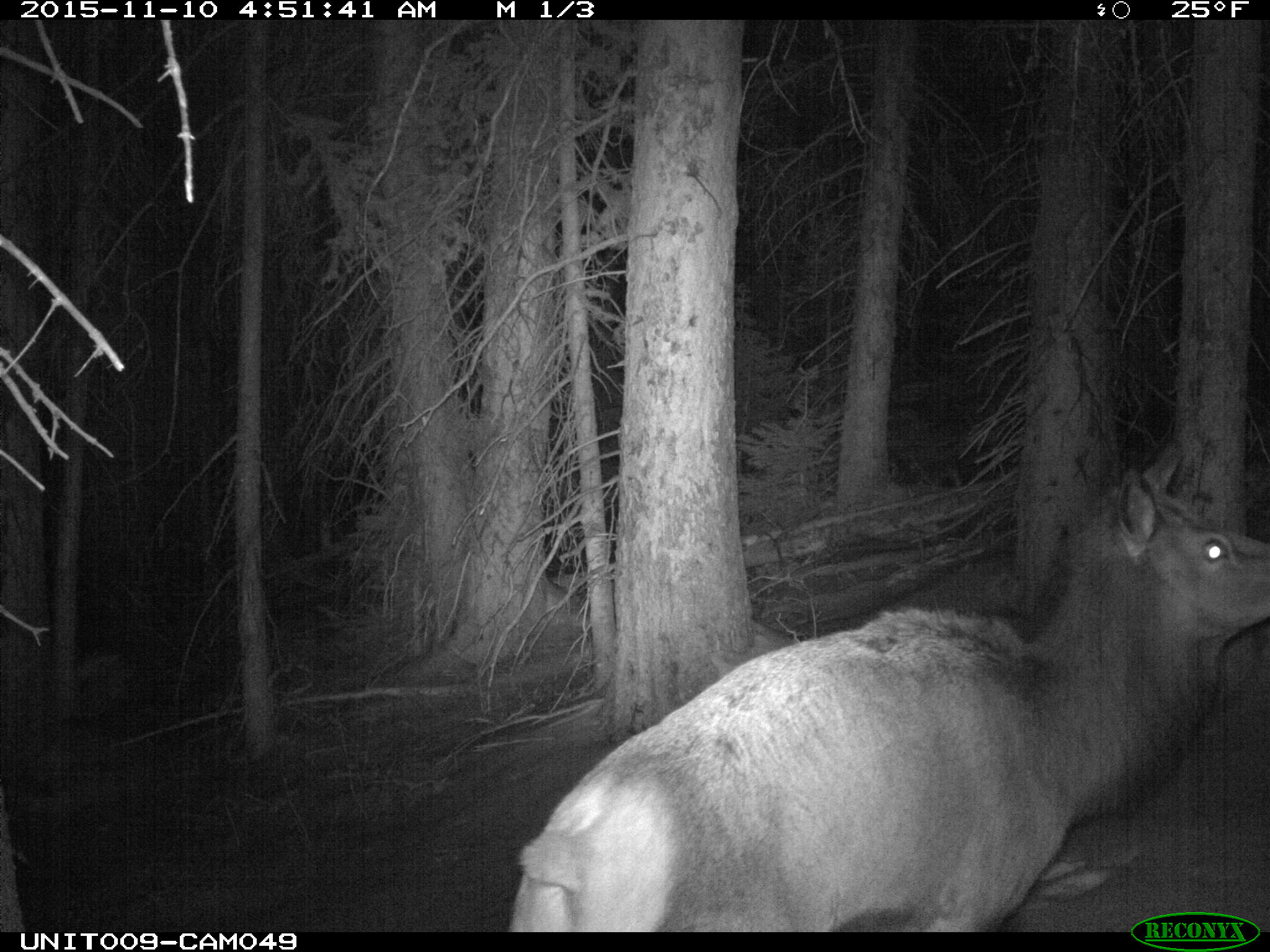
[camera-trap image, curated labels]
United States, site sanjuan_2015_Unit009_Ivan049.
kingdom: Animalia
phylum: Chordata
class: Mammalia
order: Artiodactyla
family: Cervidae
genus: Cervus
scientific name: Cervus elaphus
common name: red deer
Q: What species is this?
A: Cervus elaphus (red deer).